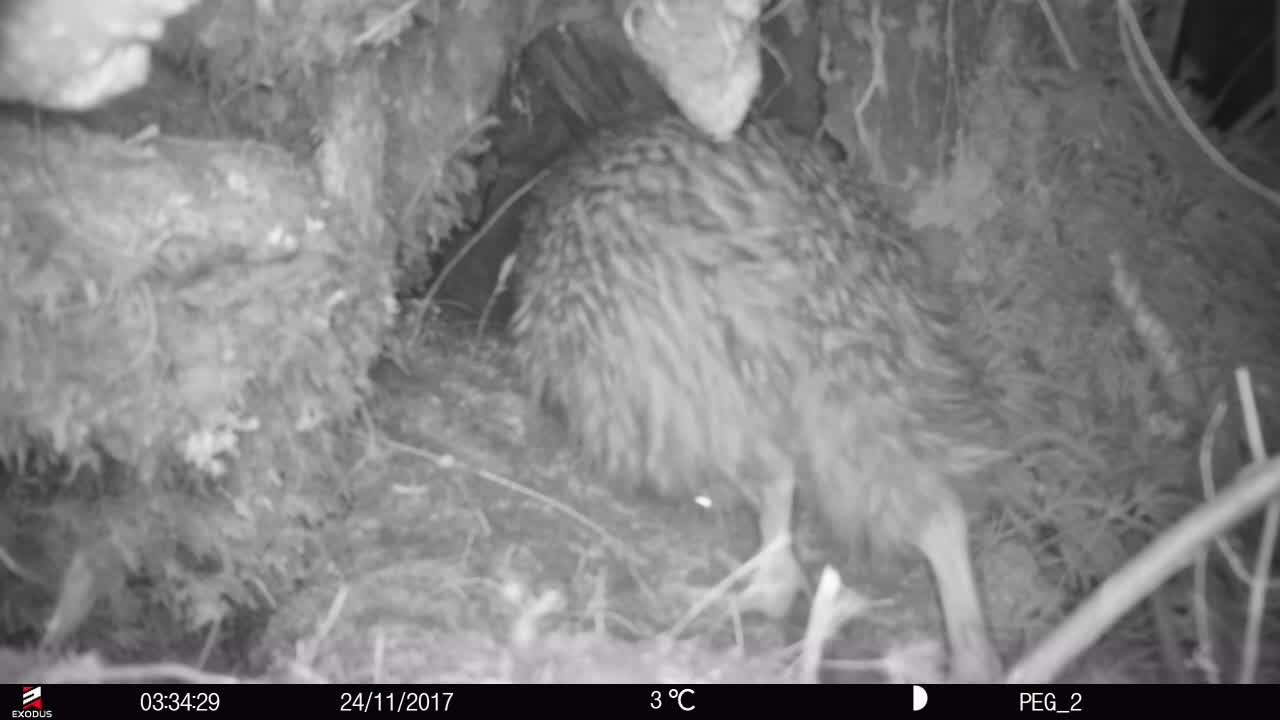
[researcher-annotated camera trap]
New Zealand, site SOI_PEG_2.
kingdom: Animalia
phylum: Chordata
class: Aves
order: Apterygiformes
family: Apterygidae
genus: Apteryx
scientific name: Apteryx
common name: kiwi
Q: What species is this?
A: Kiwi (Apteryx).